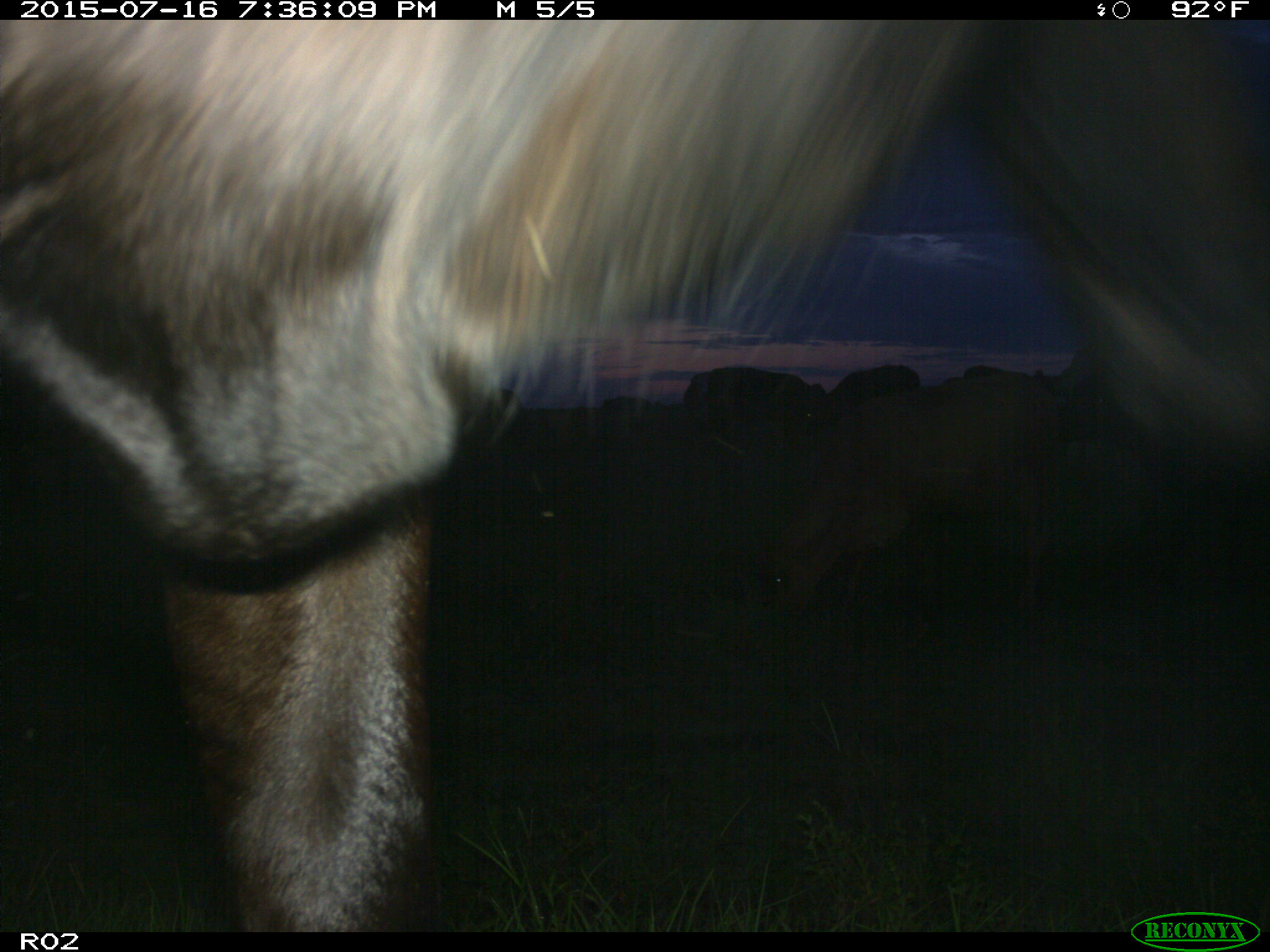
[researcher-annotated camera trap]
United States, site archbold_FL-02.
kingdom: Animalia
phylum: Chordata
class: Mammalia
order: Artiodactyla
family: Bovidae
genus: Bos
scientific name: Bos taurus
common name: domestic cow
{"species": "Bos taurus (domestic cow)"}